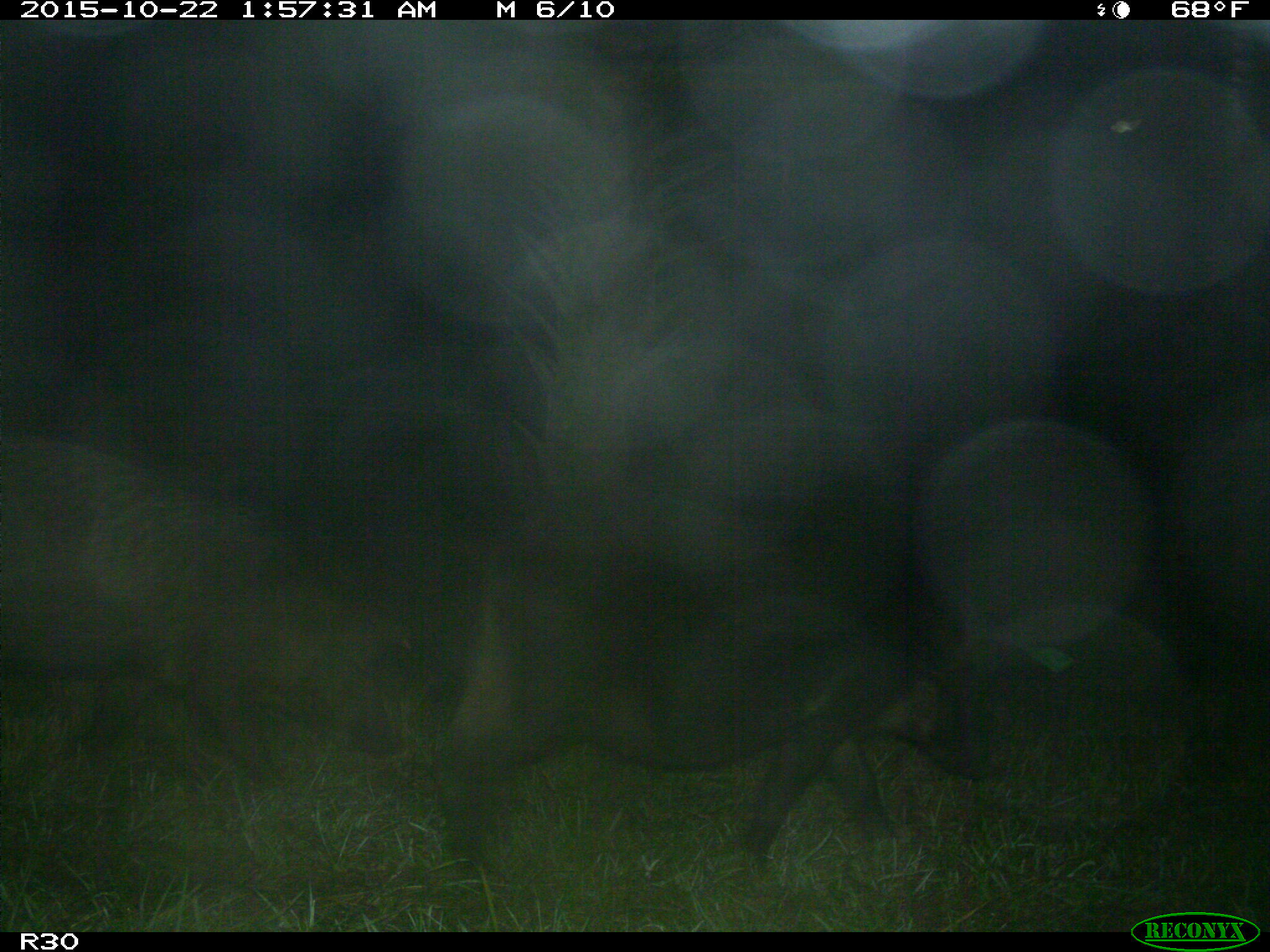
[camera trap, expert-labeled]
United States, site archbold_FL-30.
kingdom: Animalia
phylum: Chordata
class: Mammalia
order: Artiodactyla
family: Suidae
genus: Sus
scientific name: Sus scrofa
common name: wild boar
Sus scrofa (wild boar).